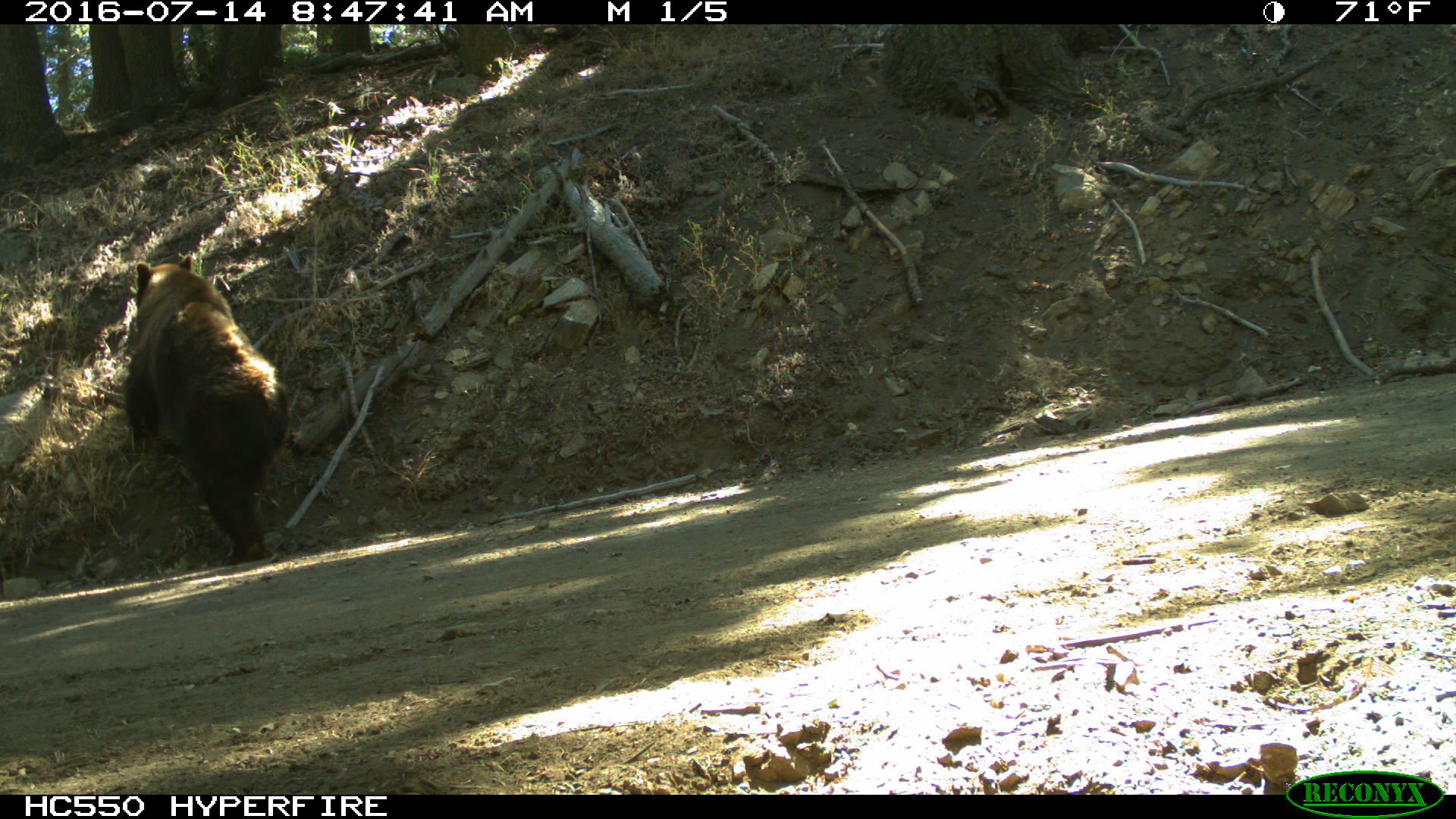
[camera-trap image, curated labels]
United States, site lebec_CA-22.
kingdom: Animalia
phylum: Chordata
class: Mammalia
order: Carnivora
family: Ursidae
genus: Ursus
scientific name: Ursus americanus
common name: american black bear